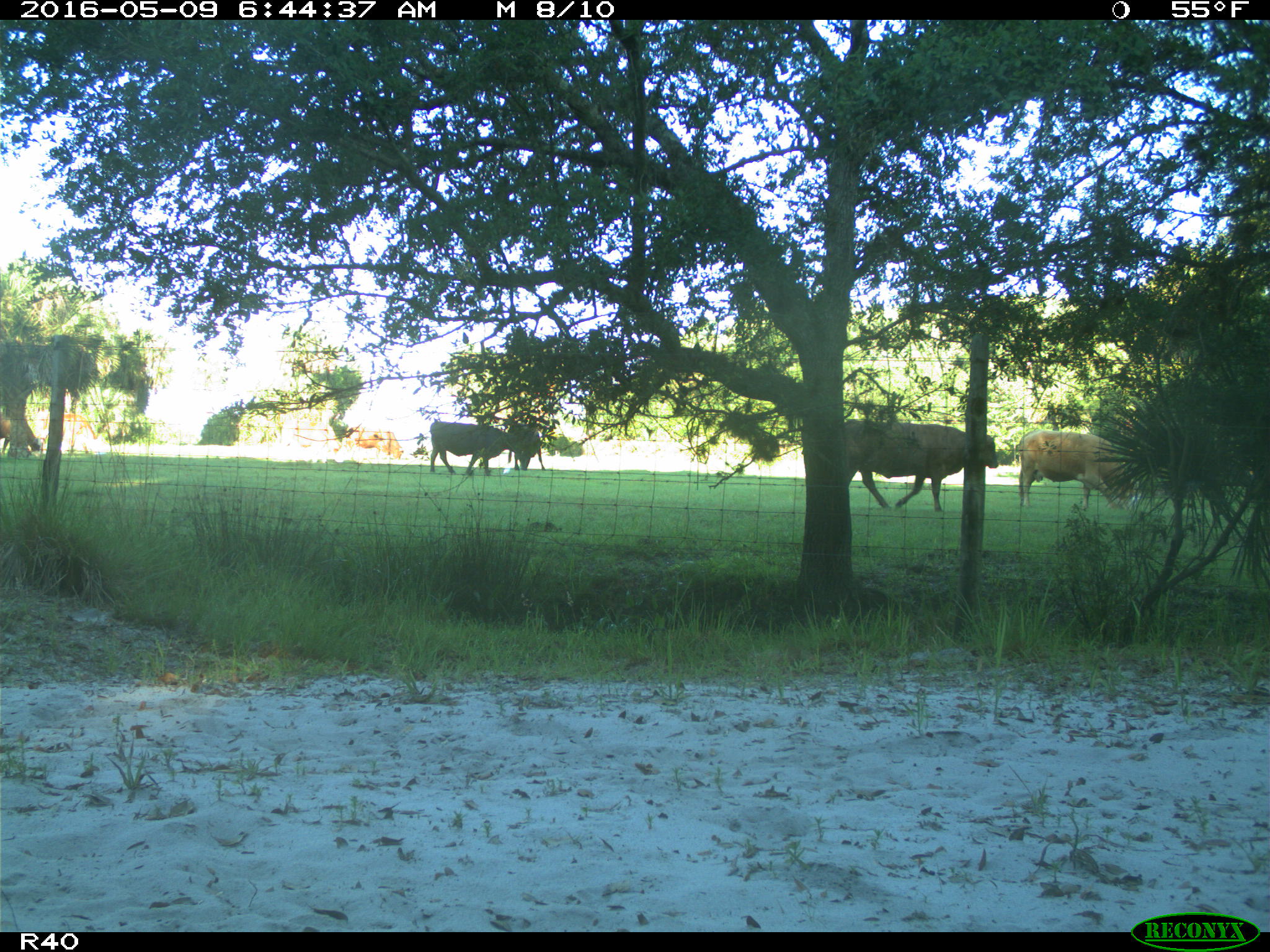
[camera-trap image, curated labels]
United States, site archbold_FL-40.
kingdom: Animalia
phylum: Chordata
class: Mammalia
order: Artiodactyla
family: Bovidae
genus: Bos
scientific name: Bos taurus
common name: domestic cow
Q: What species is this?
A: Bos taurus (domestic cow).